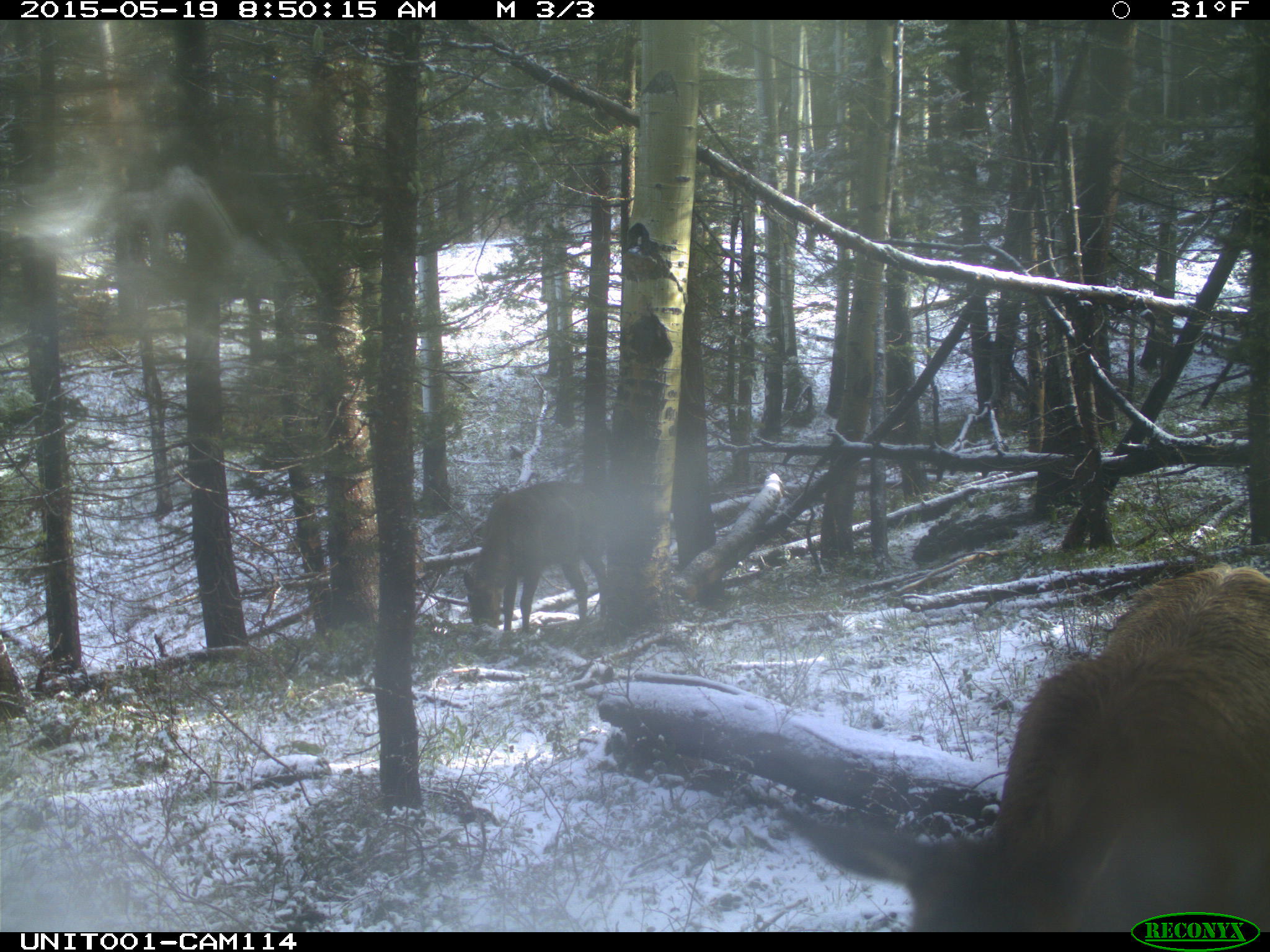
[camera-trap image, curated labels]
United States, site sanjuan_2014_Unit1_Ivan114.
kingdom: Animalia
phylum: Chordata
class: Mammalia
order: Artiodactyla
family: Cervidae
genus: Cervus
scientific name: Cervus elaphus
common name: red deer